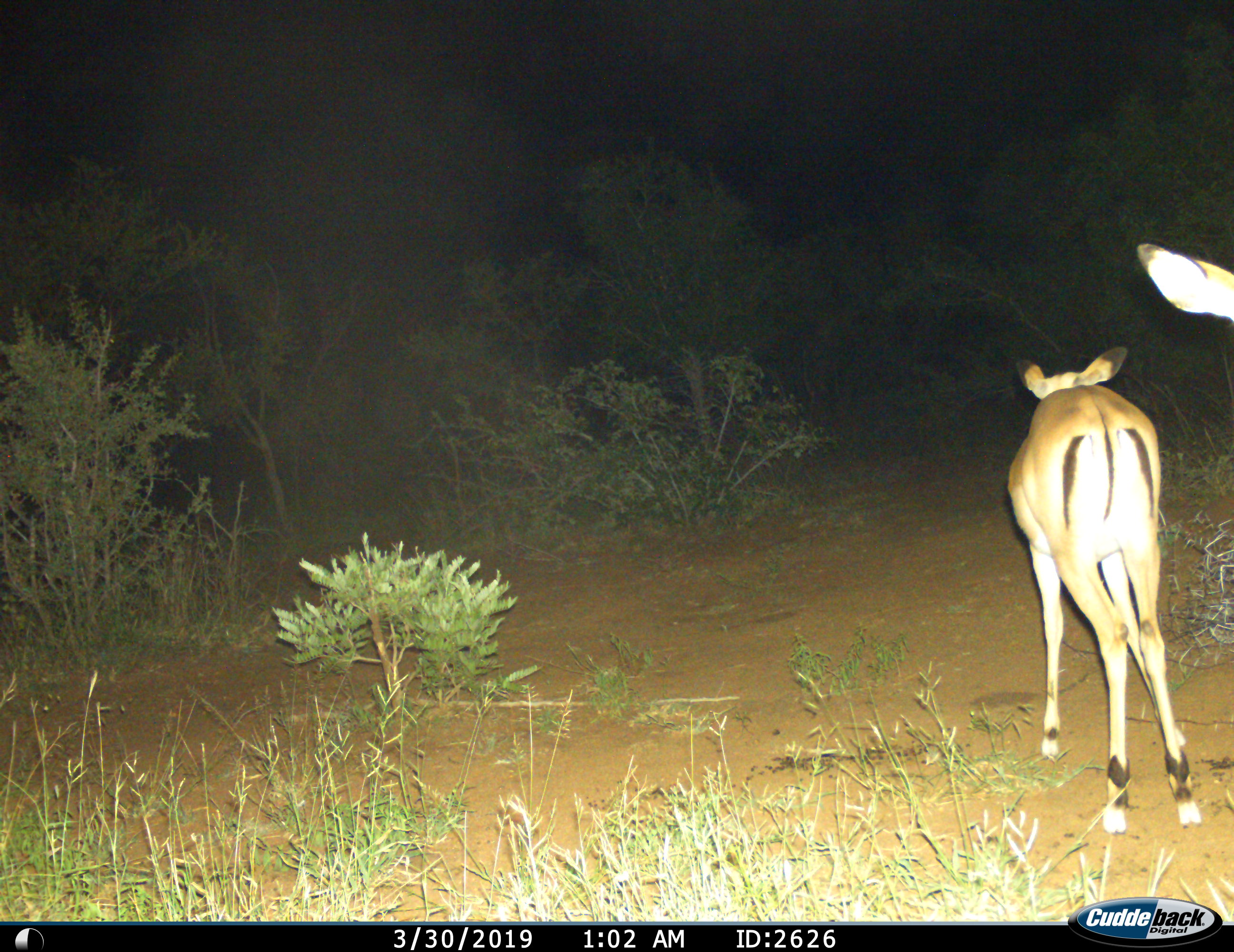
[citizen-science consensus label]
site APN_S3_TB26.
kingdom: Animalia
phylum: Chordata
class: Mammalia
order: Artiodactyla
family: Bovidae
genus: Aepyceros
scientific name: Aepyceros melampus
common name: impala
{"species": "impala (Aepyceros melampus)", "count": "2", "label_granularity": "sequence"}